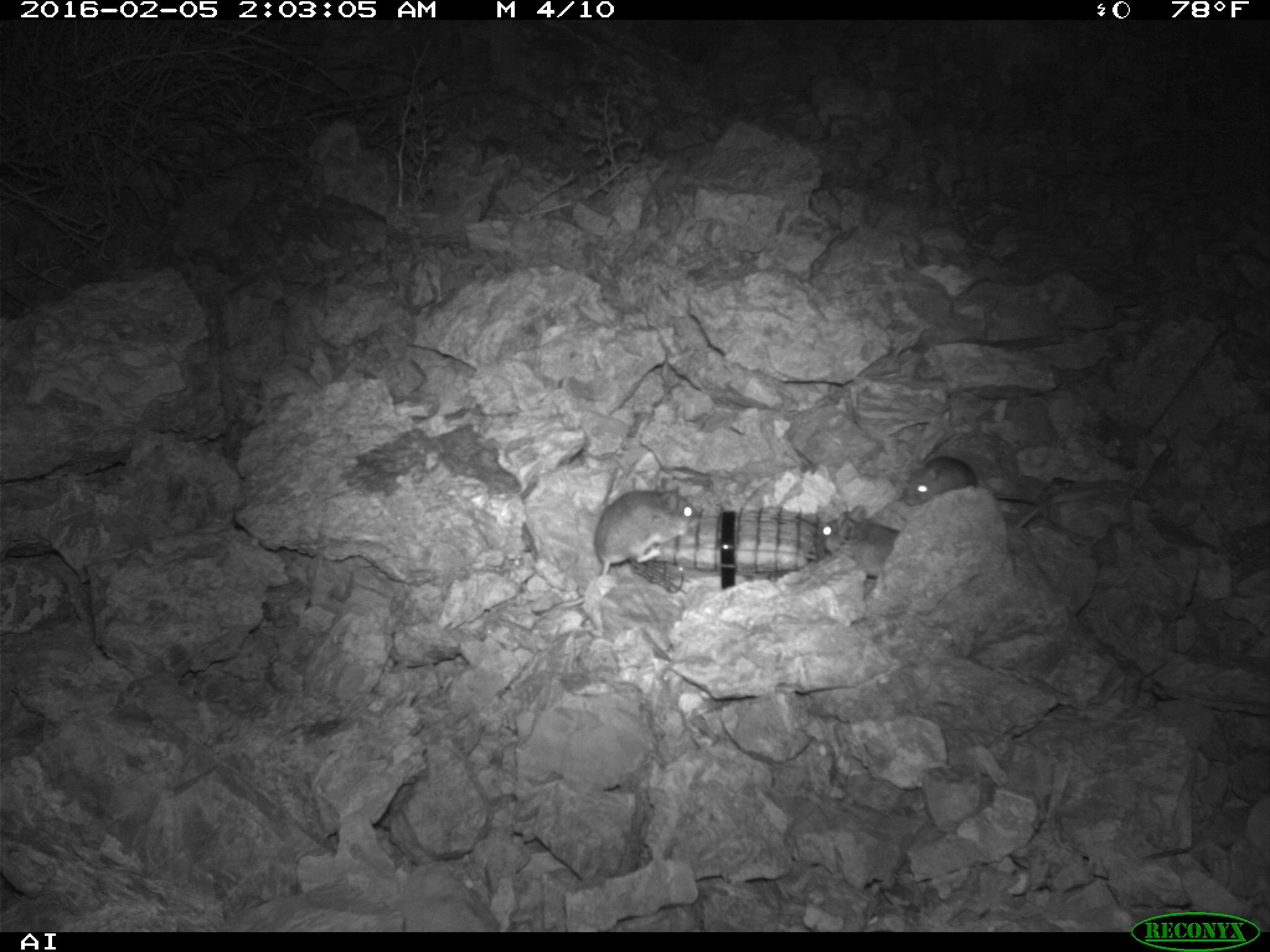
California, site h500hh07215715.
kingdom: Animalia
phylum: Chordata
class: Mammalia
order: Rodentia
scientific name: Rodentia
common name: rodent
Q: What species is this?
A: Rodent (Rodentia).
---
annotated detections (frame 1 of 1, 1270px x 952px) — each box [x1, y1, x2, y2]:
rodent: [557, 478, 698, 607]; [904, 456, 1037, 506]; [822, 505, 900, 577]